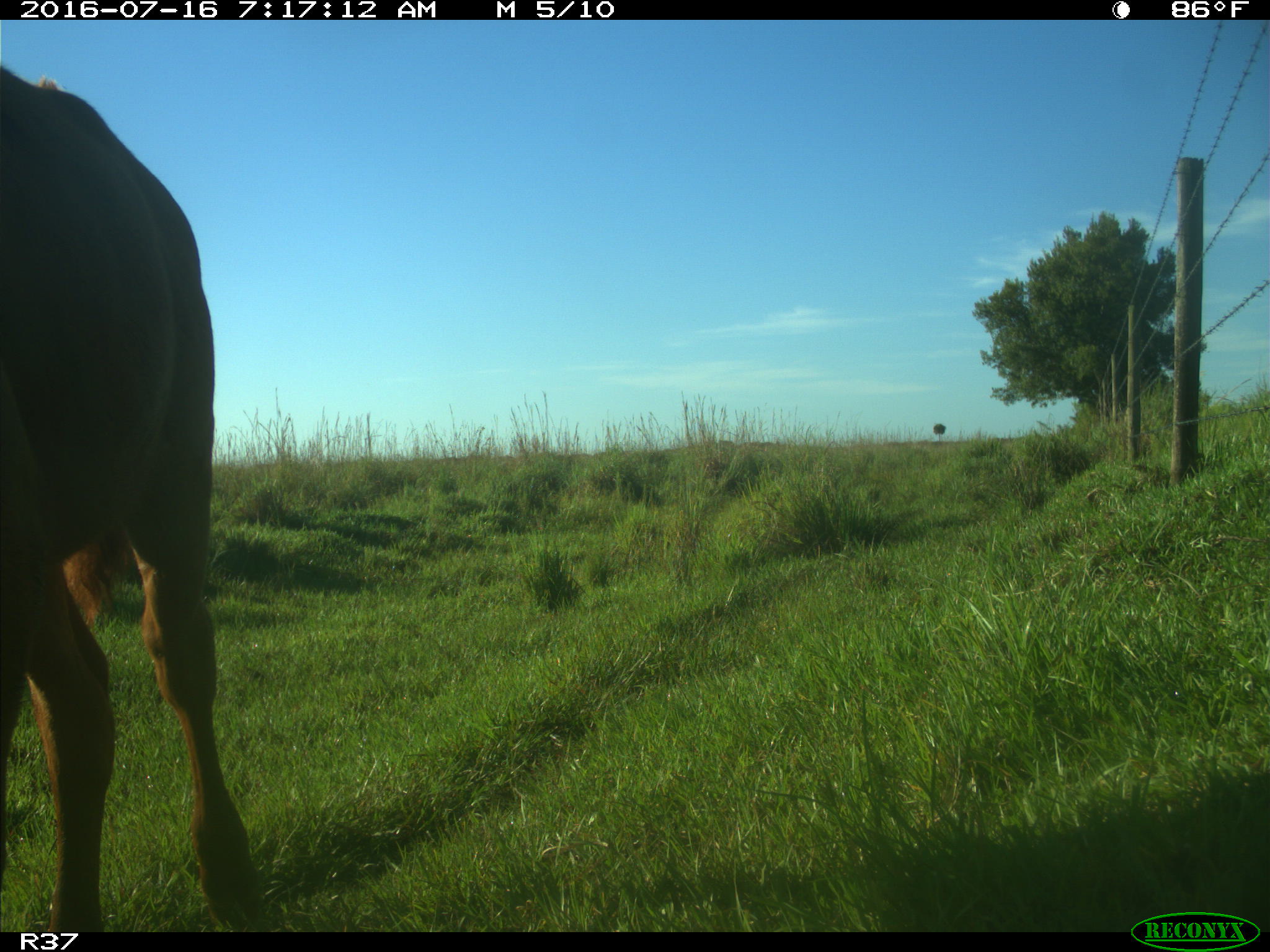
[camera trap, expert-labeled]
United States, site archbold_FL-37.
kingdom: Animalia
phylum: Chordata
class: Mammalia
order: Artiodactyla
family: Bovidae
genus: Bos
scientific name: Bos taurus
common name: domestic cow